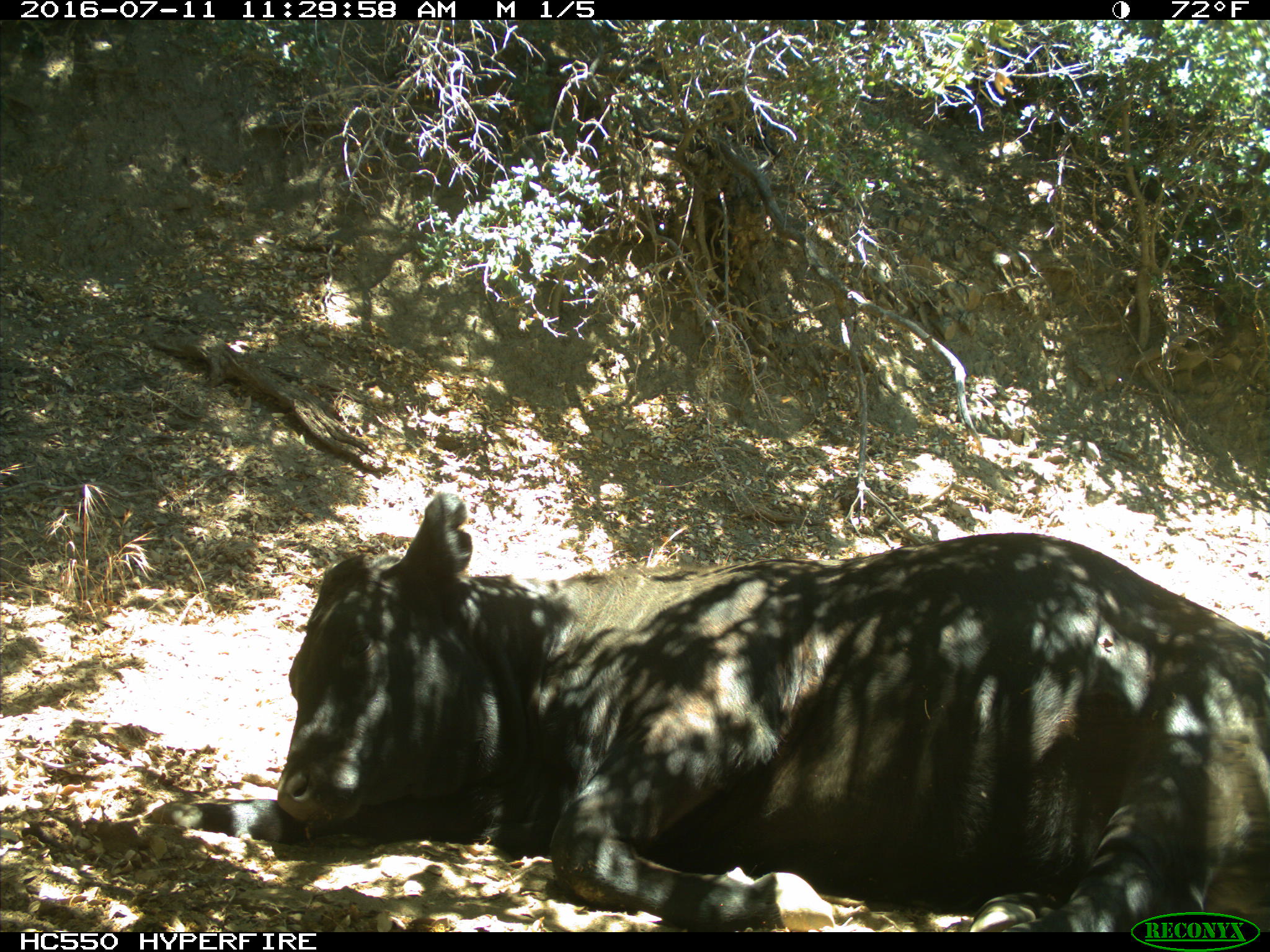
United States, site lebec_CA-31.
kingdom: Animalia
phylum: Chordata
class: Mammalia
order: Artiodactyla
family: Bovidae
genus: Bos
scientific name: Bos taurus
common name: domestic cow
Bos taurus (domestic cow).